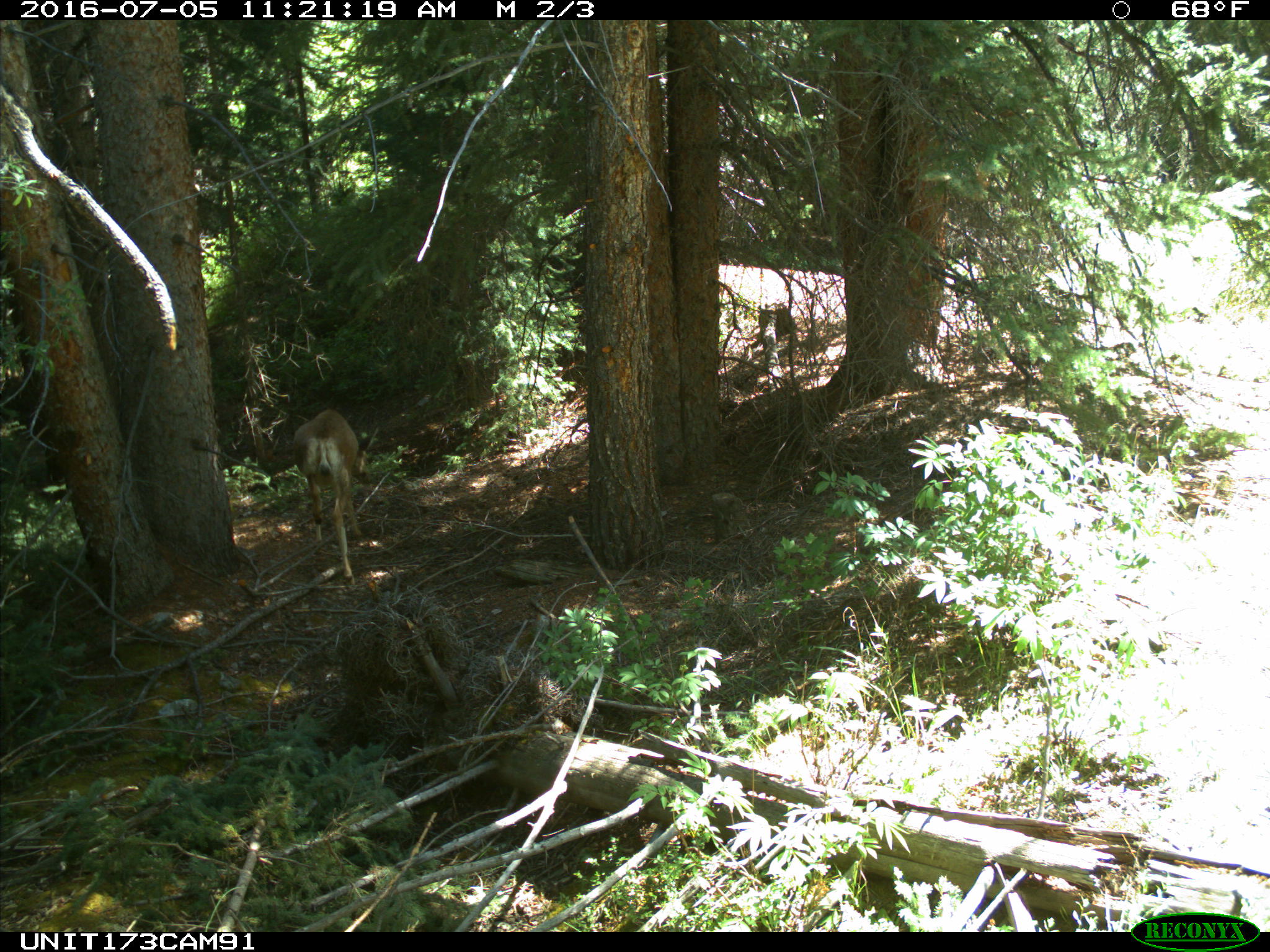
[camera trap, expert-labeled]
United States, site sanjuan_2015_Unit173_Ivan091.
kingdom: Animalia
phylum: Chordata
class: Mammalia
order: Artiodactyla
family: Cervidae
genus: Odocoileus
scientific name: Odocoileus hemionus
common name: mule deer